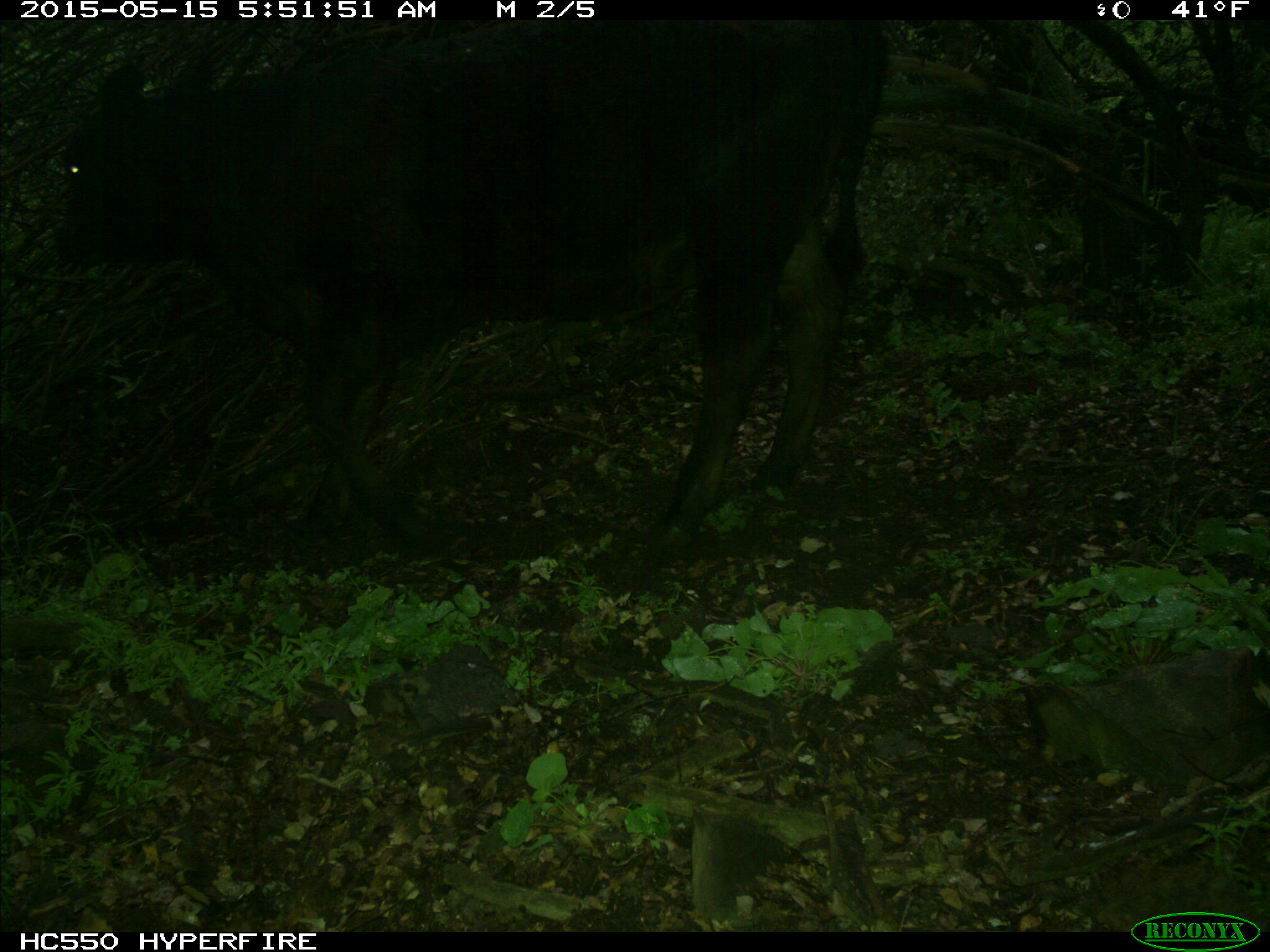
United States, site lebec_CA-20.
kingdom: Animalia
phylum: Chordata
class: Mammalia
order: Artiodactyla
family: Bovidae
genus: Bos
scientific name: Bos taurus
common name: domestic cow